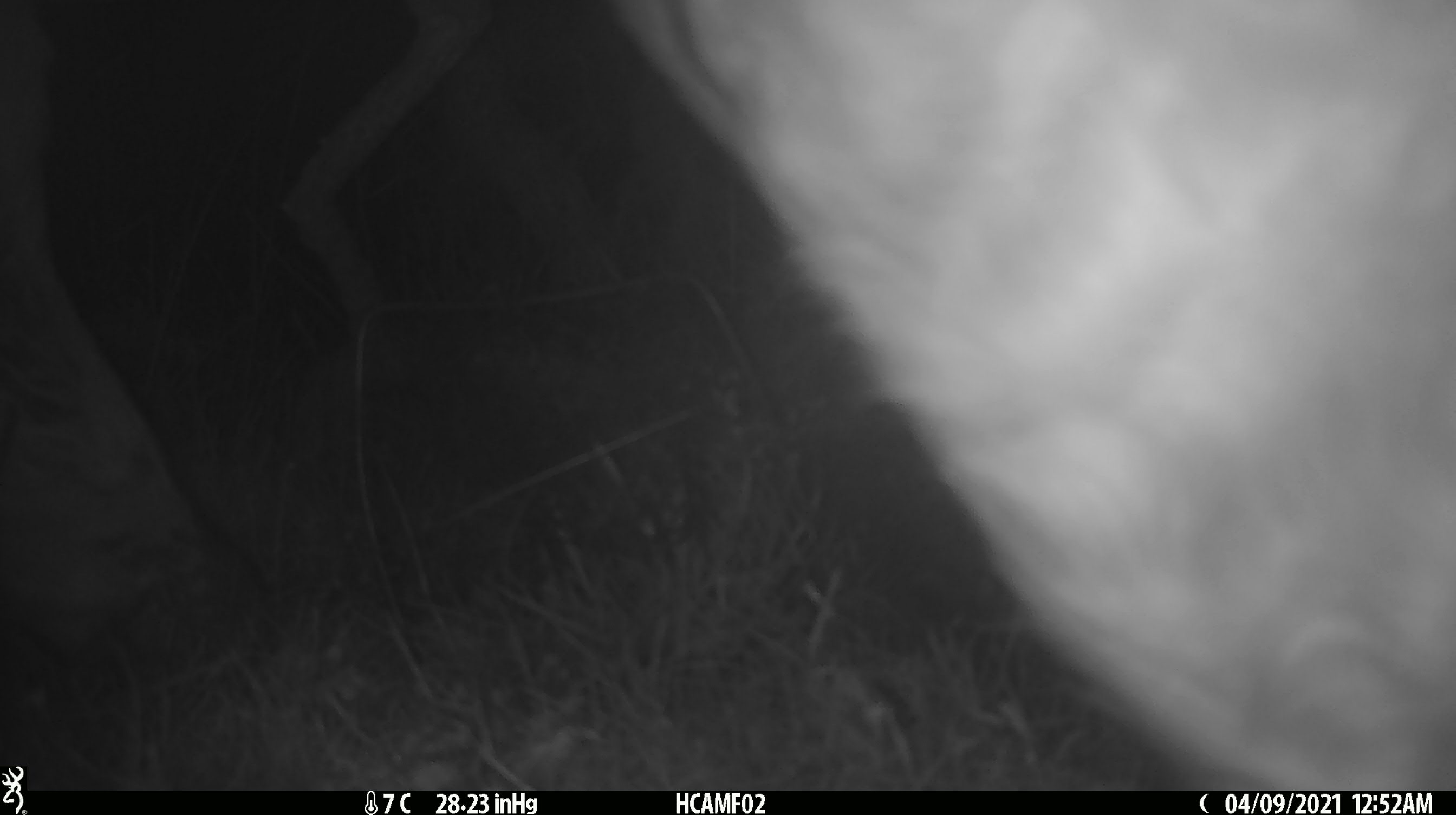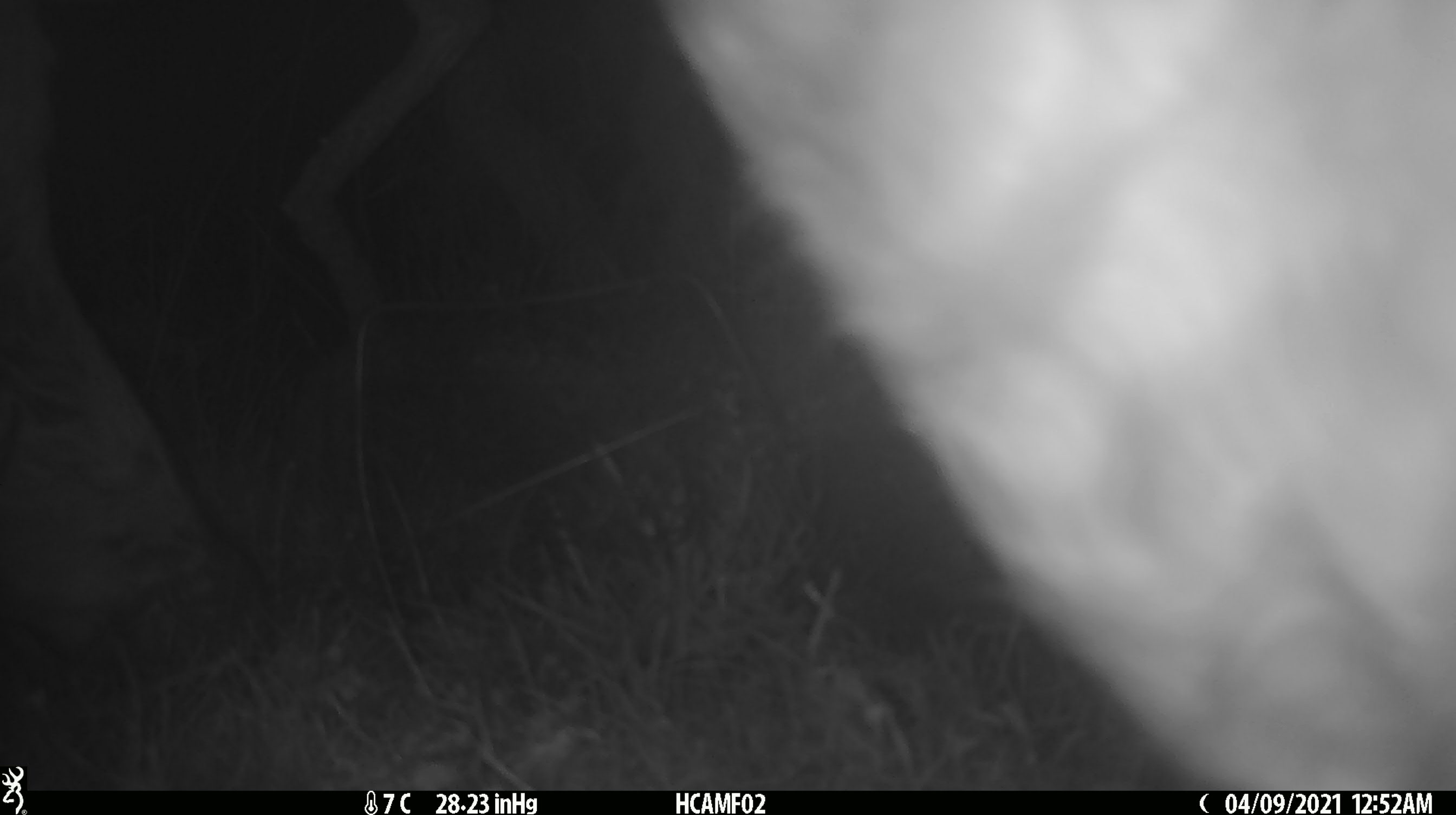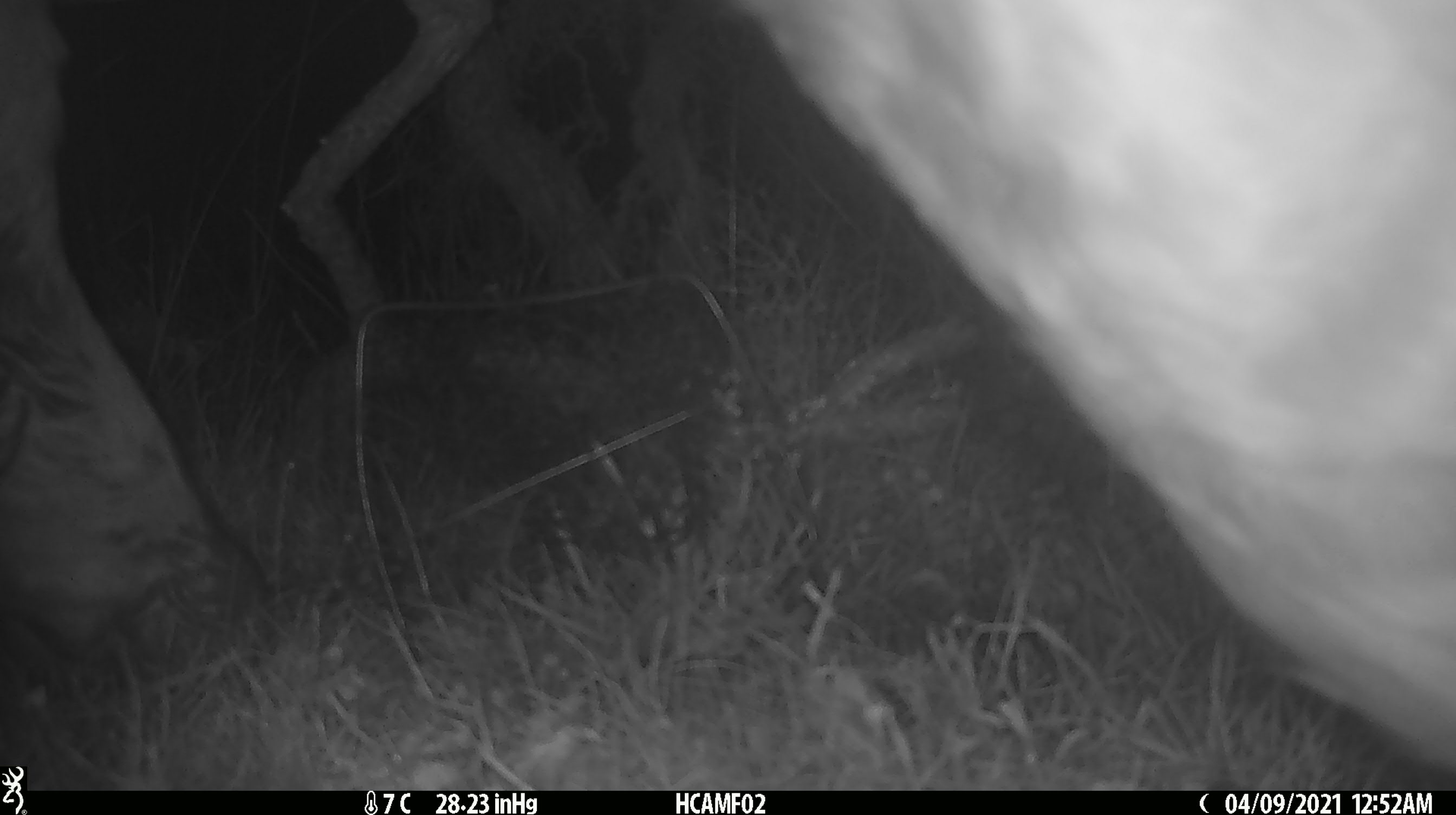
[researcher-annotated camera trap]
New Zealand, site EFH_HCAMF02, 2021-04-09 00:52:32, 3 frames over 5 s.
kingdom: Animalia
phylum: Chordata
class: Mammalia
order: Artiodactyla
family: Bovidae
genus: Bos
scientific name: Bos taurus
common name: domestic cow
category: cow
Cow (domestic cow) (Bos taurus).